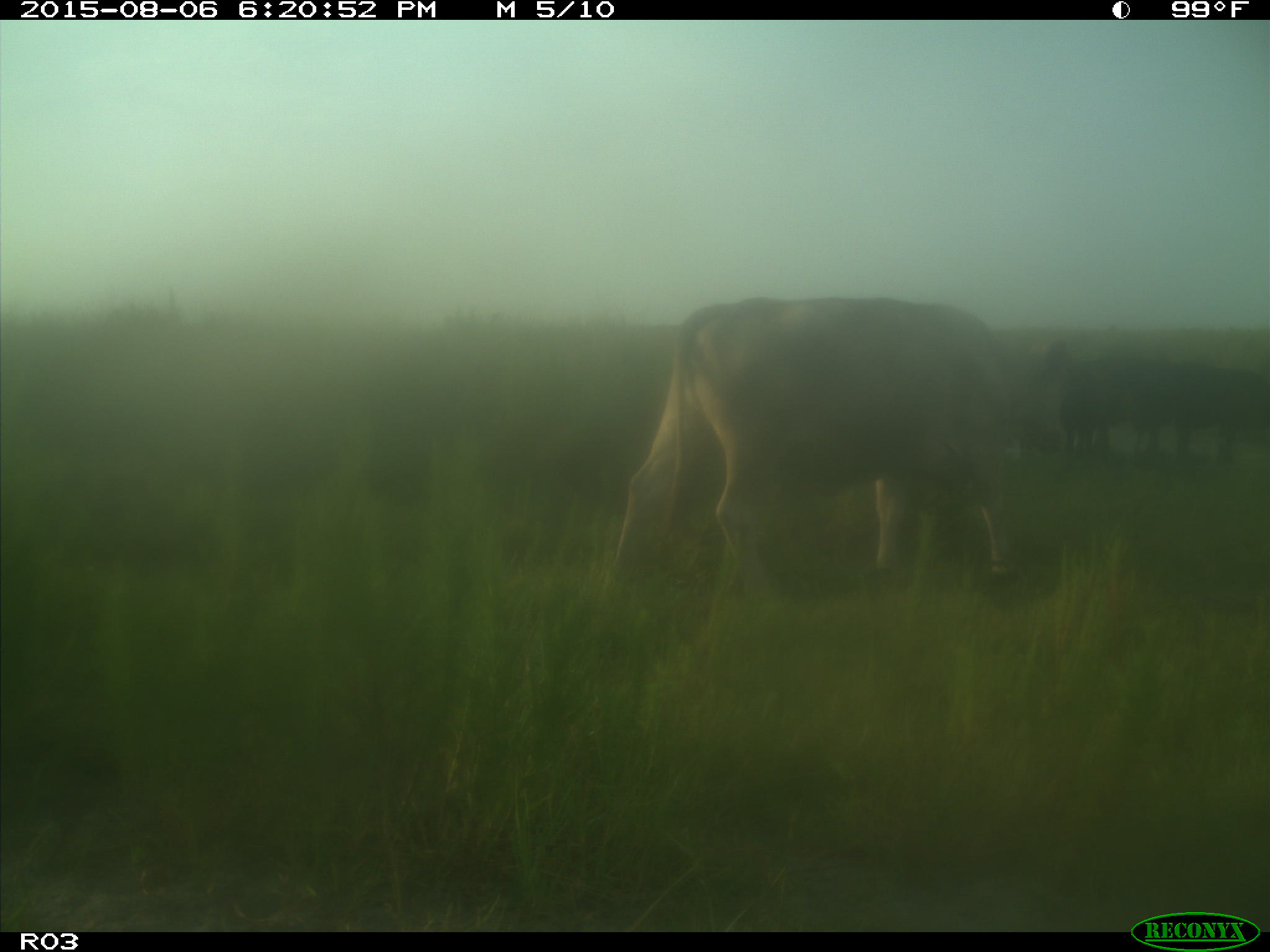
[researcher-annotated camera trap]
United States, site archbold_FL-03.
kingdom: Animalia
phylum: Chordata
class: Mammalia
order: Artiodactyla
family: Bovidae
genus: Bos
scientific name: Bos taurus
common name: domestic cow